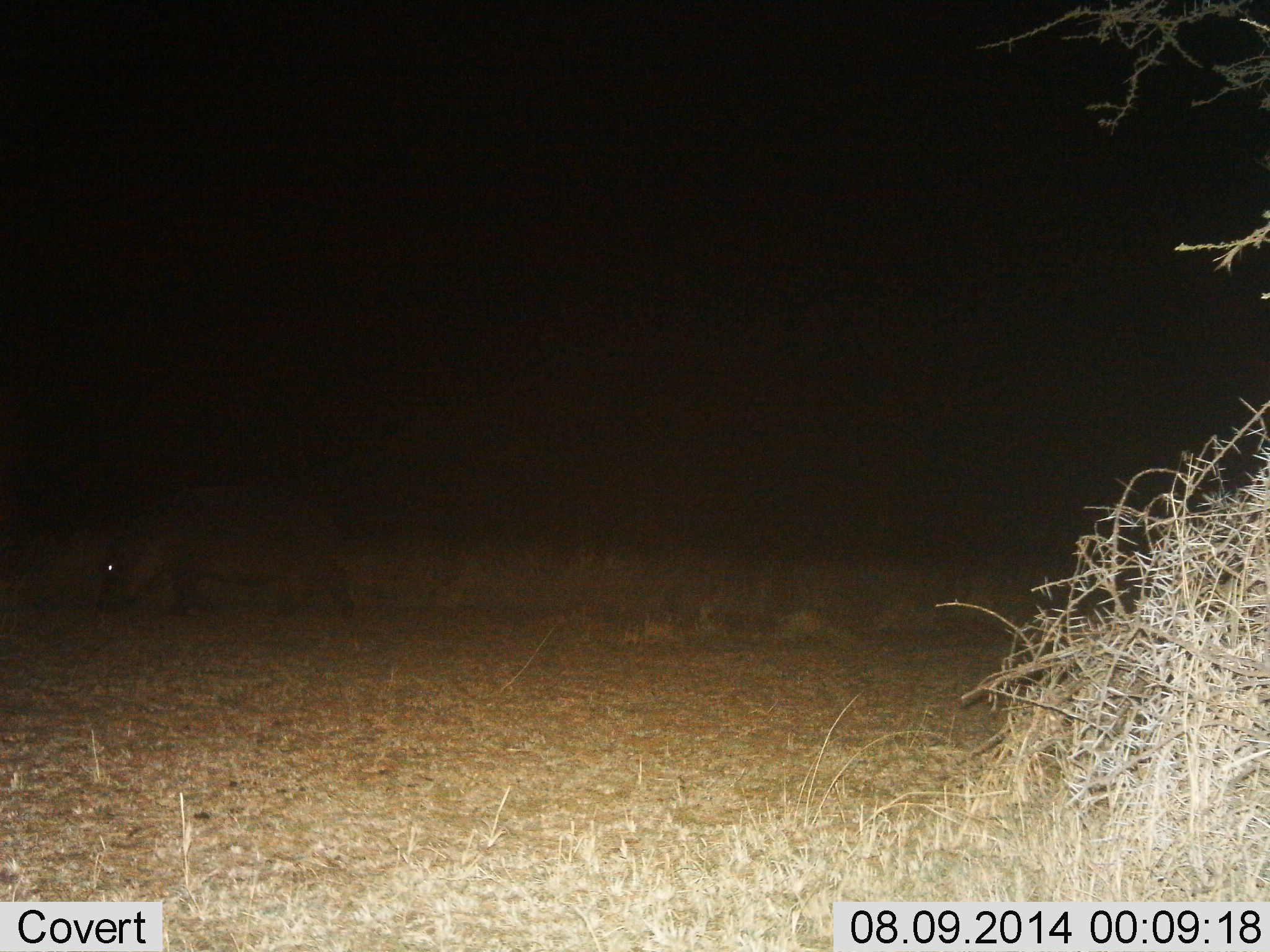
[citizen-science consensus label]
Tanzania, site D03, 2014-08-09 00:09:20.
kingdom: Animalia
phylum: Chordata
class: Mammalia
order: Artiodactyla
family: Hippopotamidae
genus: Hippopotamus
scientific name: Hippopotamus amphibius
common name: hippopotamus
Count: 1.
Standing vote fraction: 40%.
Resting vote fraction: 0%.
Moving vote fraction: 40%.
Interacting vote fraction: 0%.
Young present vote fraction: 0%.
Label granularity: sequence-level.